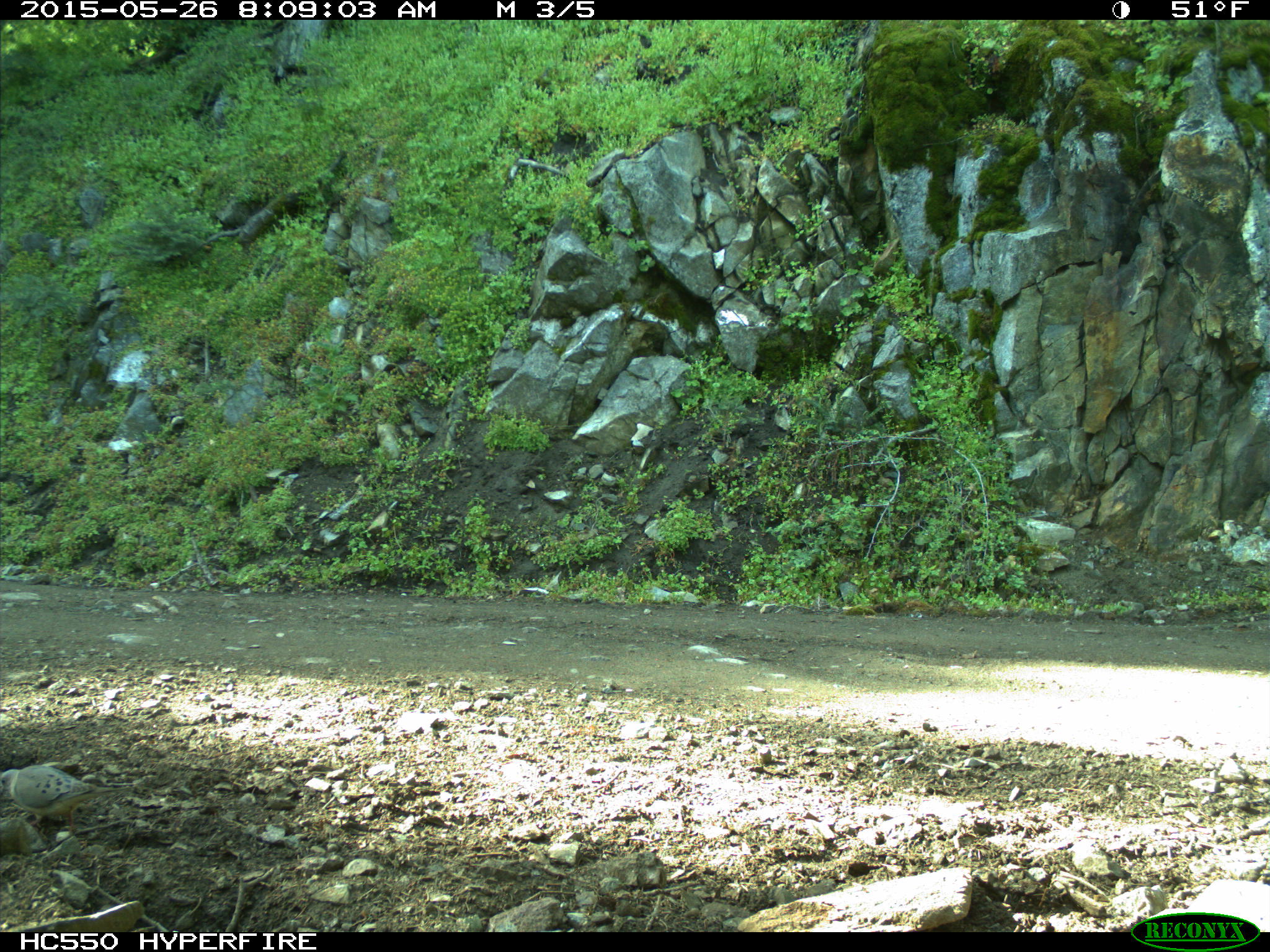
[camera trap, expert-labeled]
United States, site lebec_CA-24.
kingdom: Animalia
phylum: Chordata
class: Aves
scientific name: Aves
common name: birds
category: unidentified bird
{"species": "unidentified bird (birds) (Aves)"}